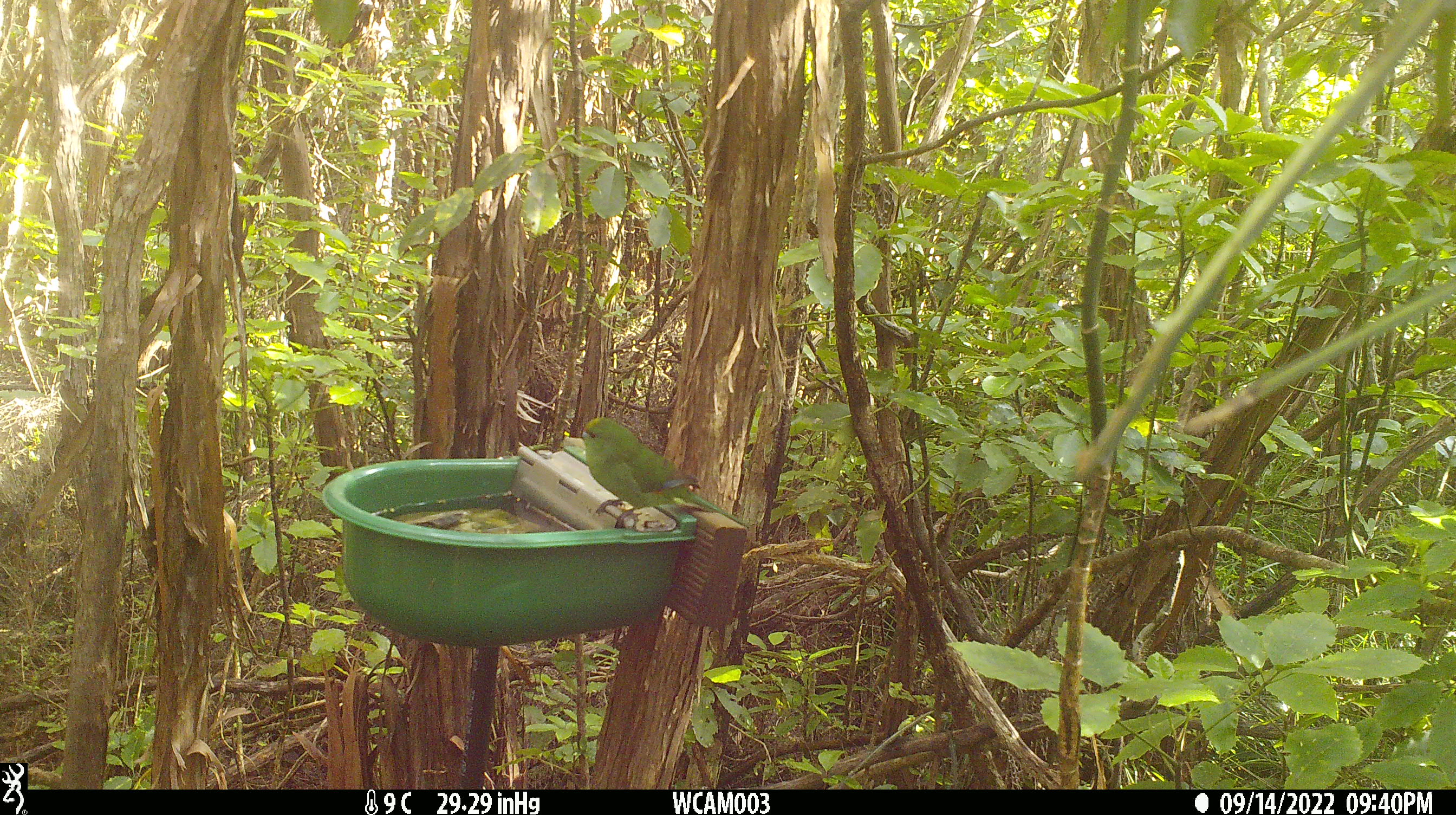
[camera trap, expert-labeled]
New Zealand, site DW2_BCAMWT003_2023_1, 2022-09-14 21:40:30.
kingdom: Animalia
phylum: Chordata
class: Aves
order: Psittaciformes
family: Psittaculidae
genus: Cyanoramphus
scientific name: Cyanoramphus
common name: parakeet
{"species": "parakeet (Cyanoramphus)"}